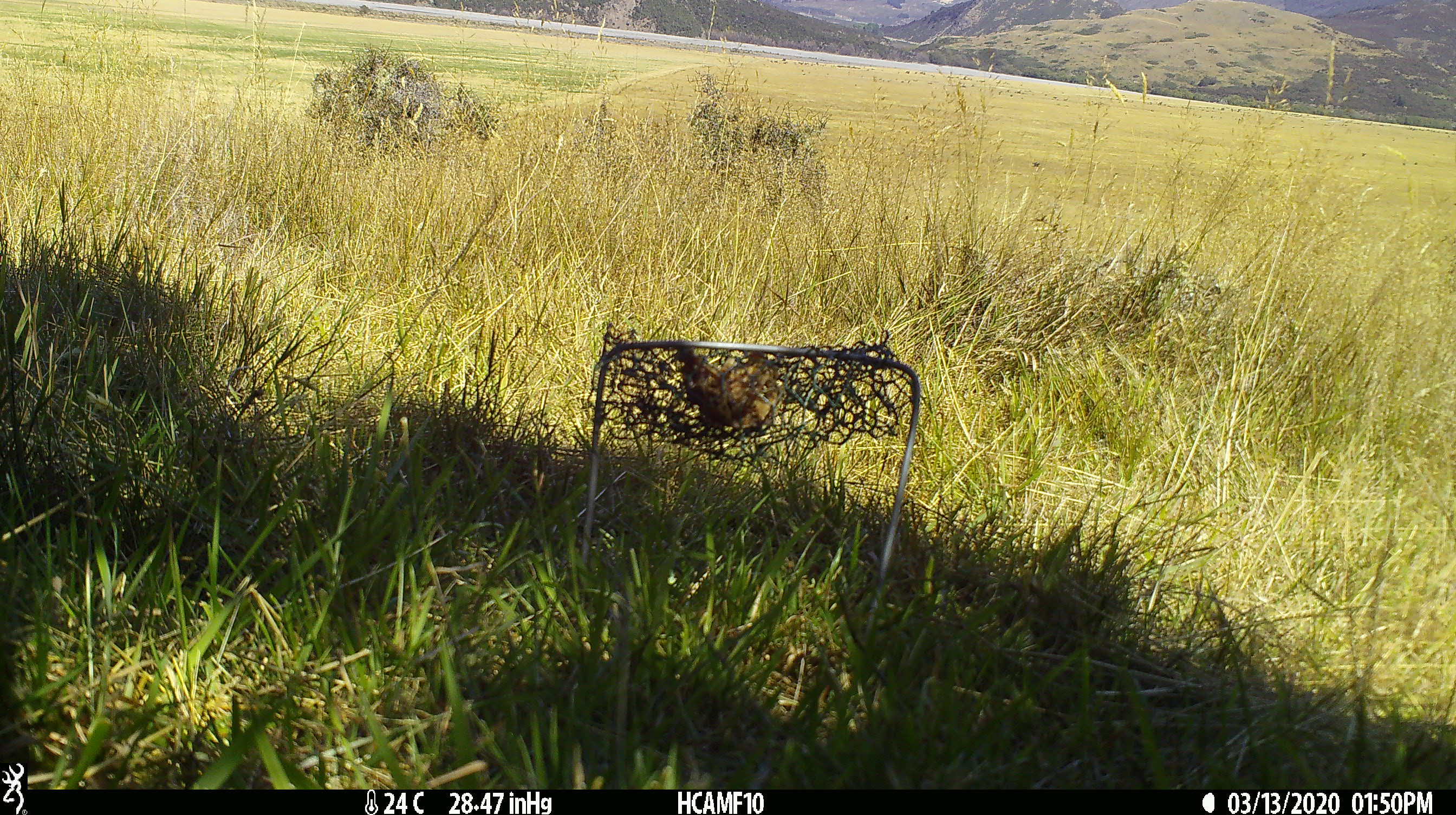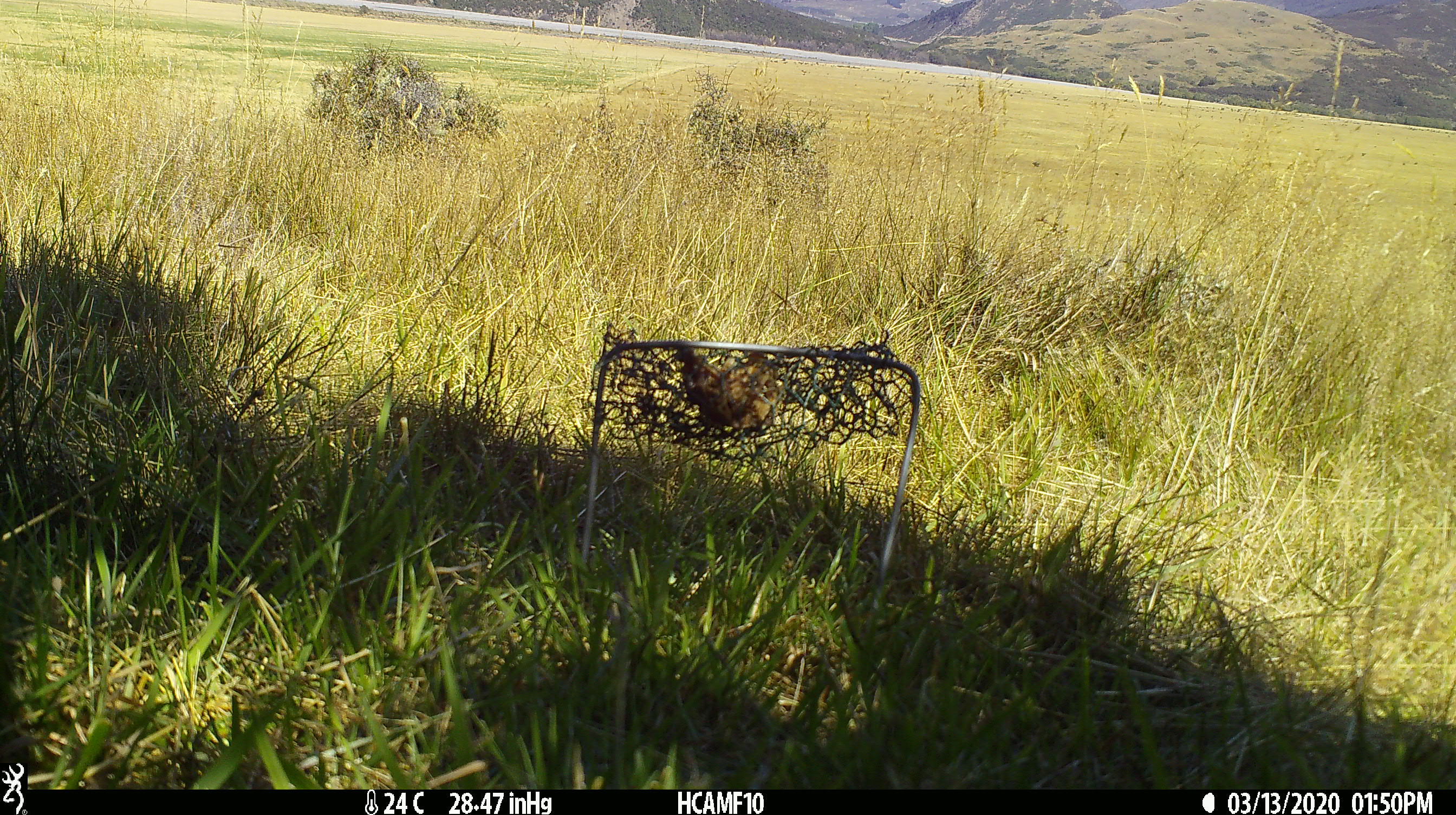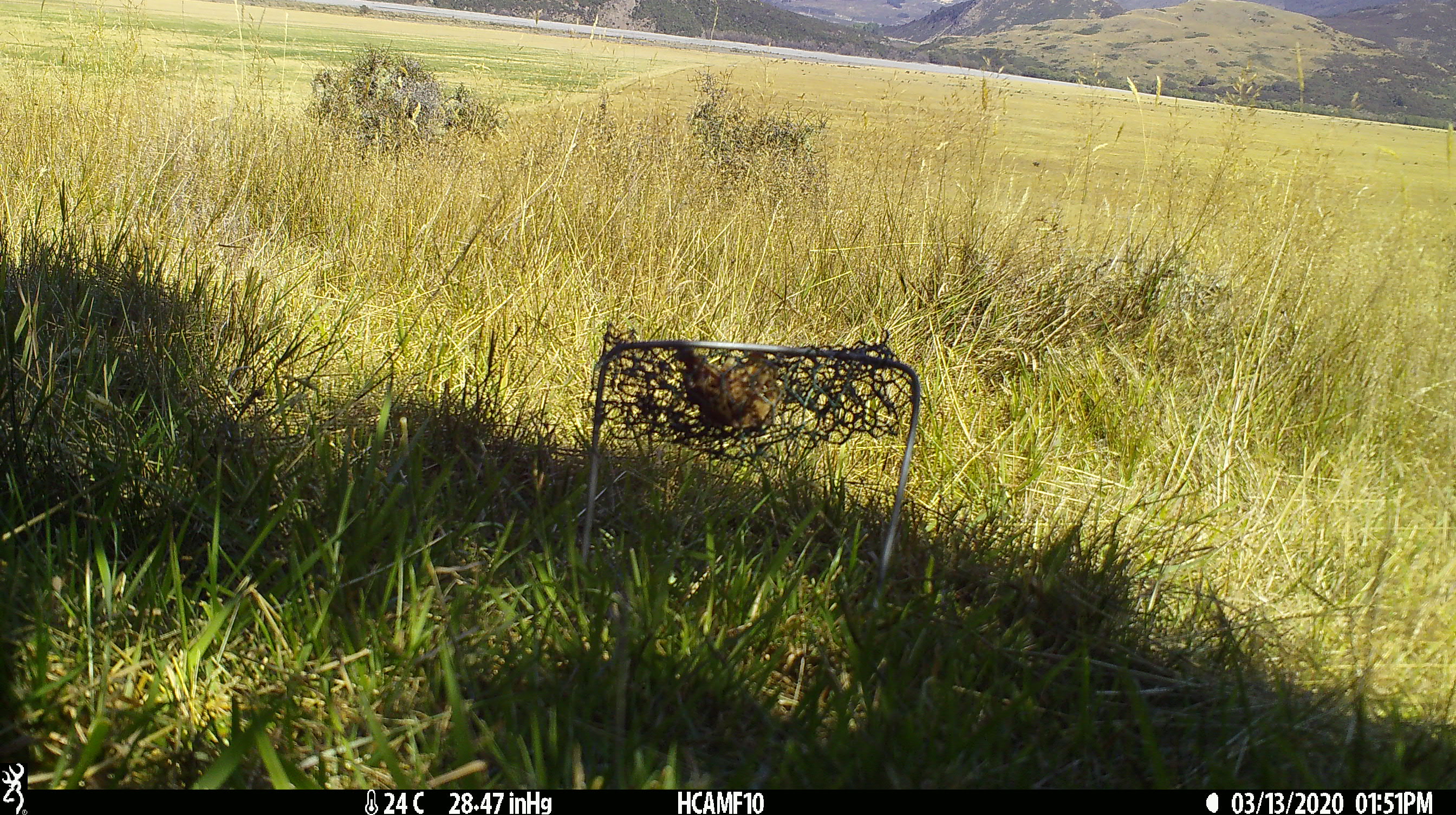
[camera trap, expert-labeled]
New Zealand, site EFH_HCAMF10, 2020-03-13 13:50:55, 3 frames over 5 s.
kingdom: Animalia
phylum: Chordata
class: Mammalia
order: Rodentia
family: Muridae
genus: Rattus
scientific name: Rattus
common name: rat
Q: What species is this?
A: Rat (Rattus).